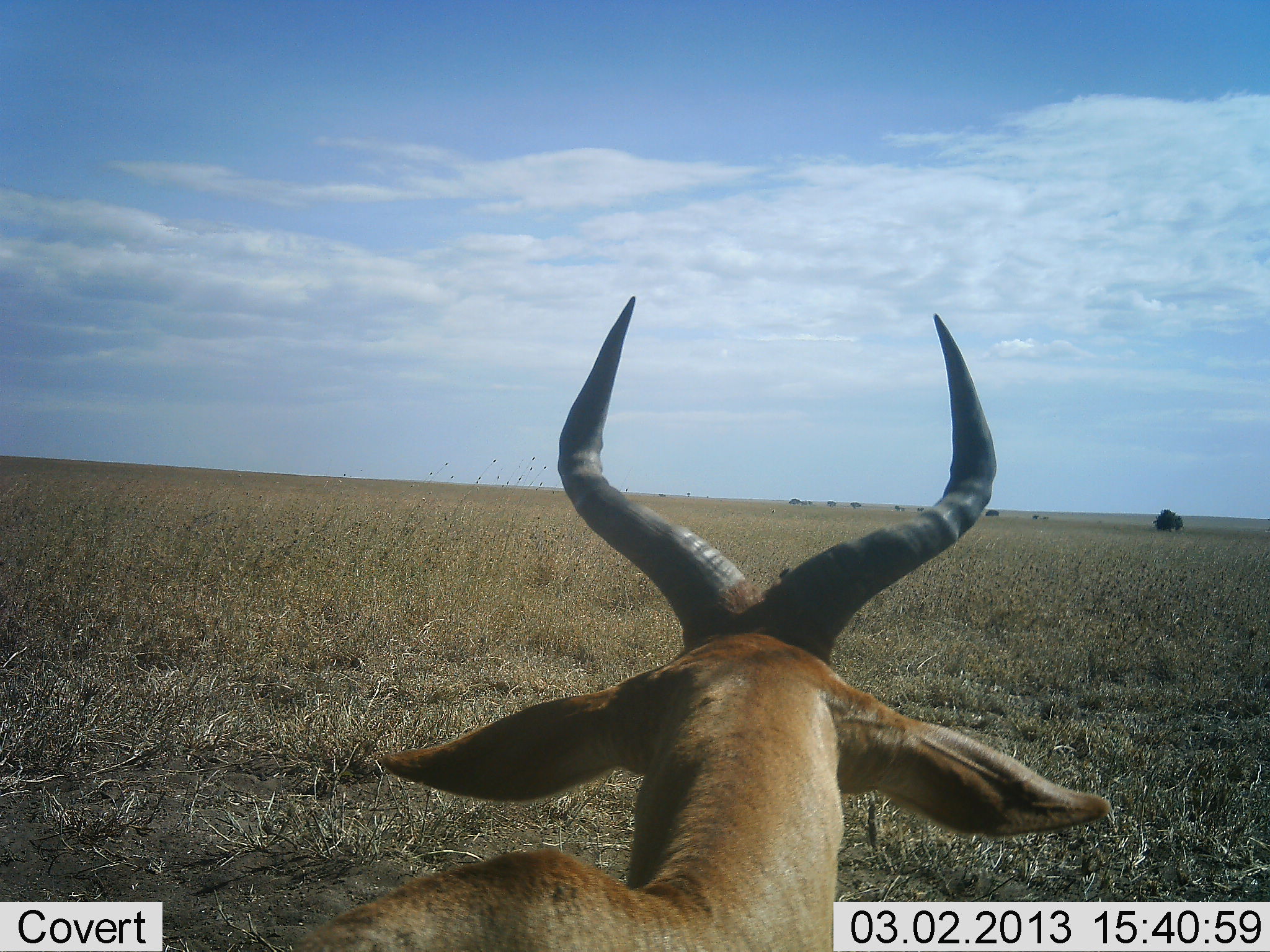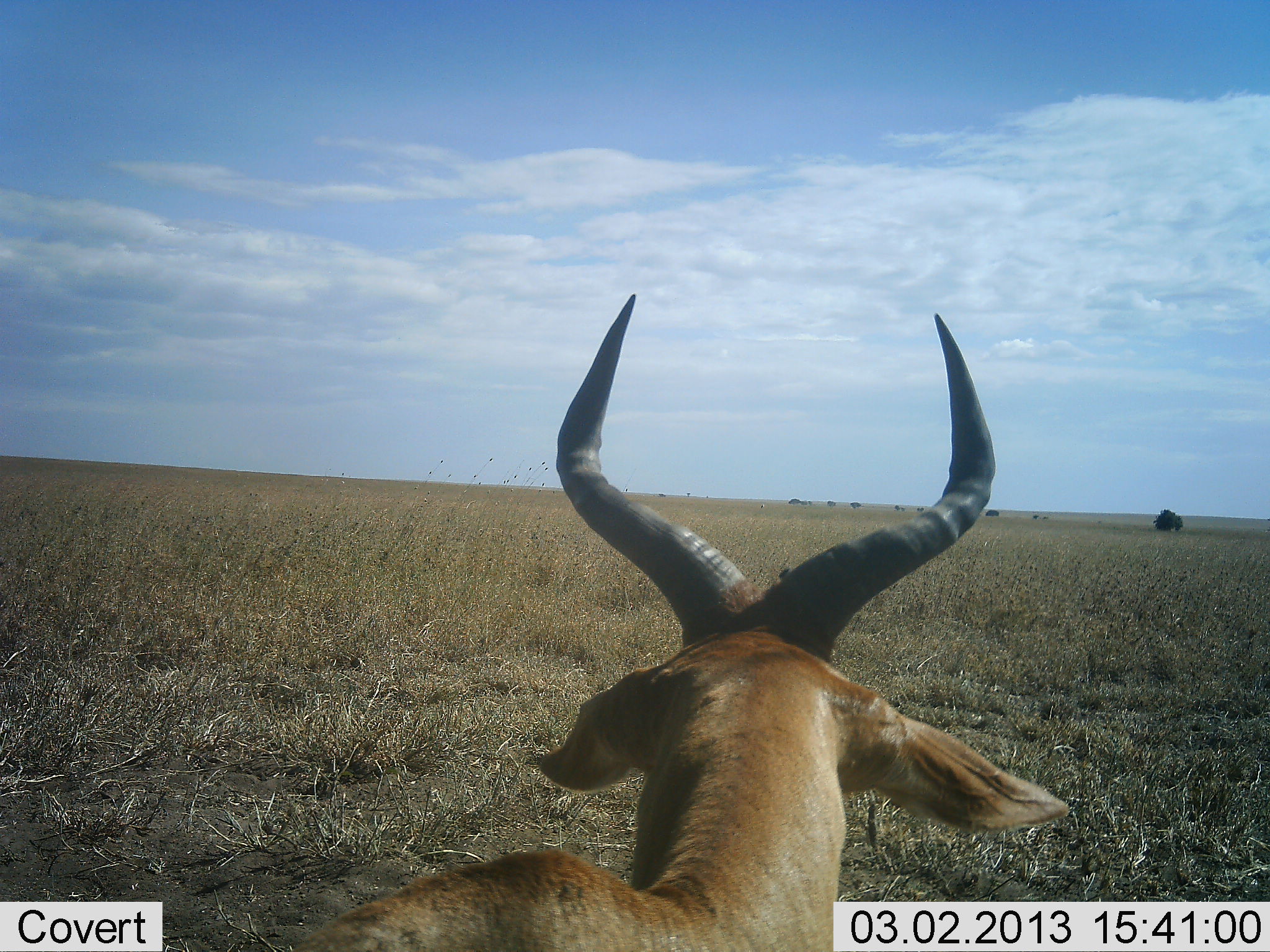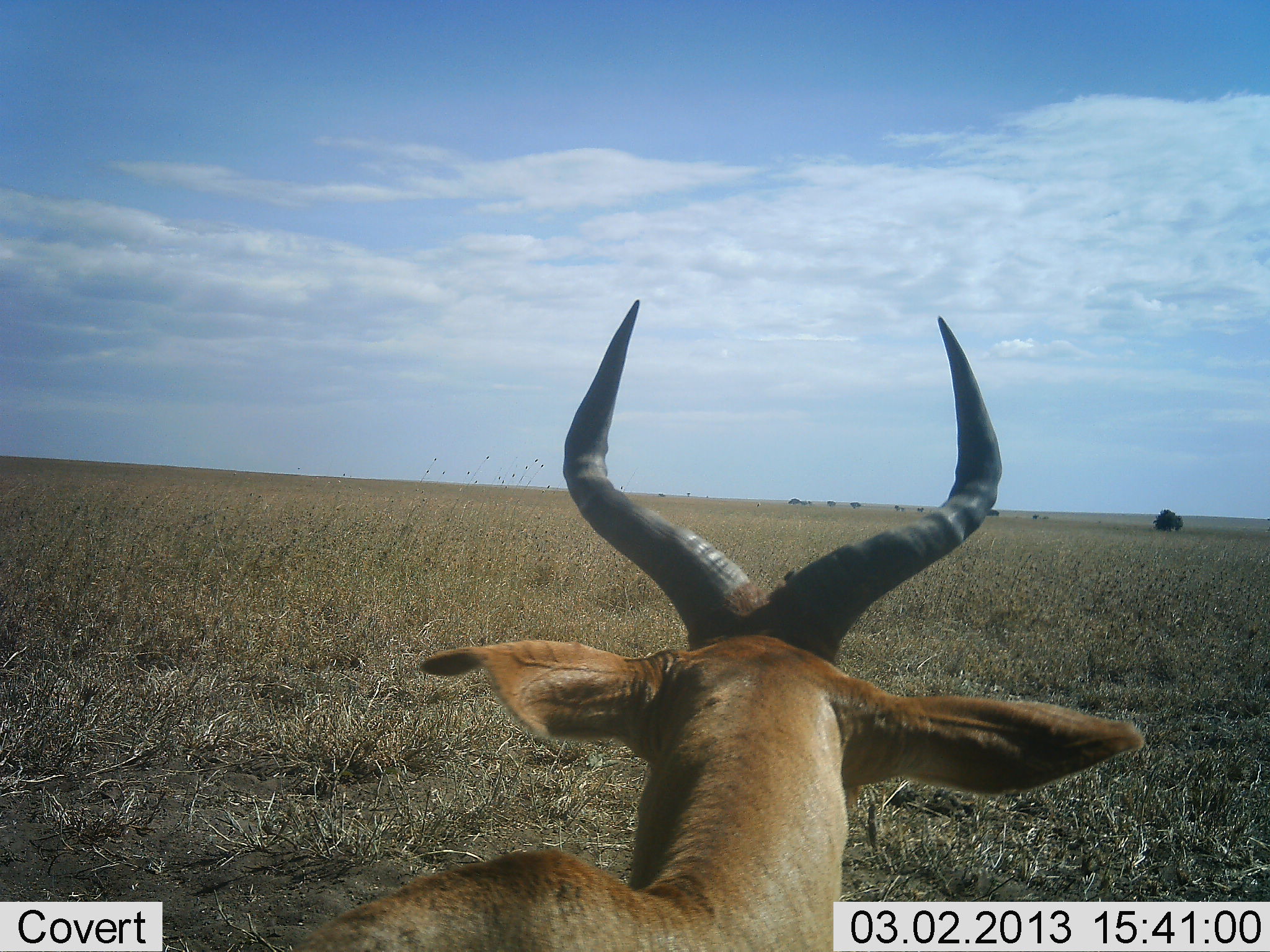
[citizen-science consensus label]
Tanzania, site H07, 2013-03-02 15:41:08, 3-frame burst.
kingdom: Animalia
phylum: Chordata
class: Mammalia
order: Artiodactyla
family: Bovidae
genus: Alcelaphus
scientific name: Alcelaphus buselaphus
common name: hartebeest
Hartebeest (Alcelaphus buselaphus), count 1. Behavior (volunteer vote fractions): standing 58%, resting 46%, moving 4%, interacting 0%. Young present (vote fraction): 0%. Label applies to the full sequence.